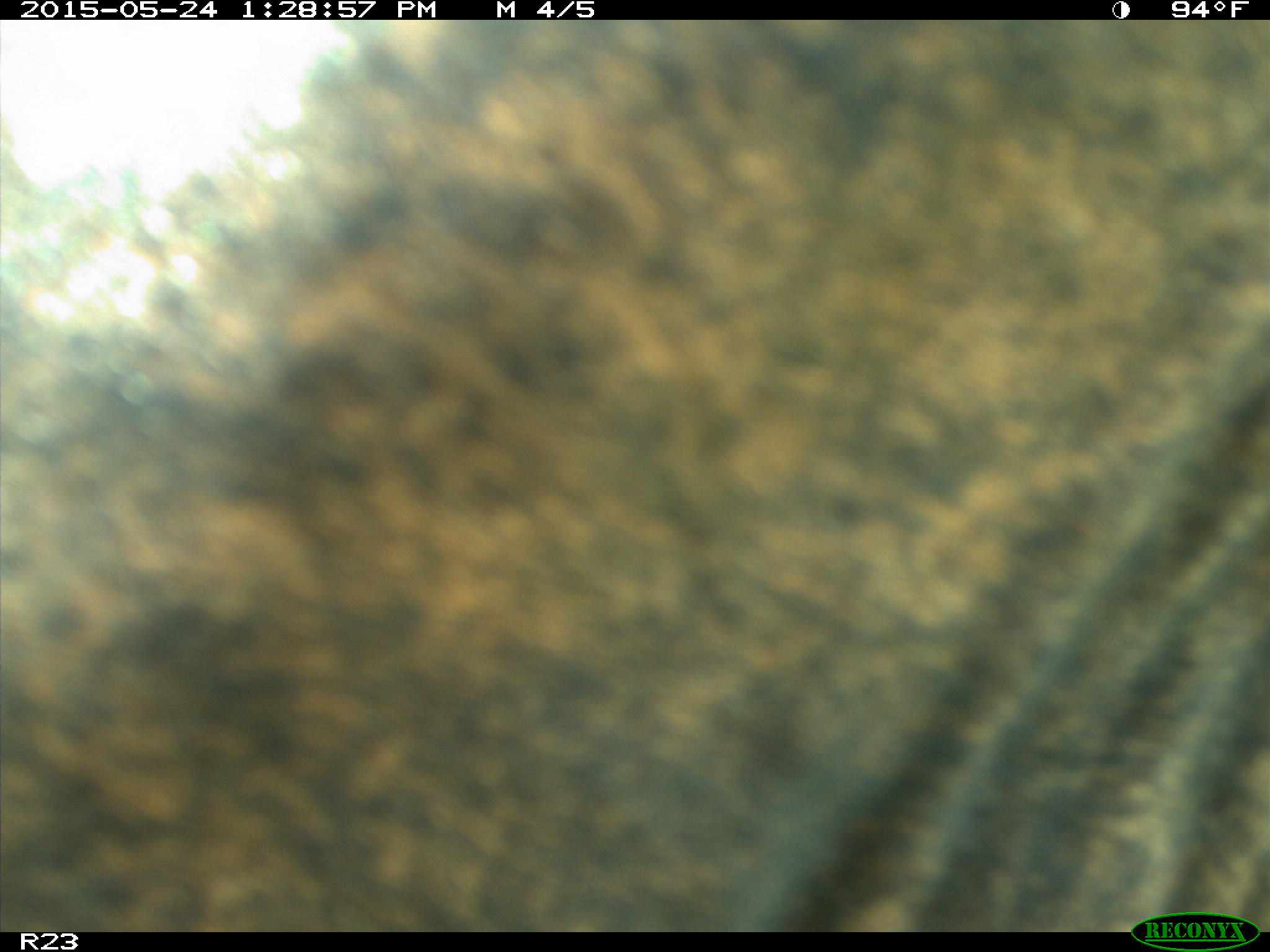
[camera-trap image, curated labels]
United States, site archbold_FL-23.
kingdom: Animalia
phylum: Chordata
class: Mammalia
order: Artiodactyla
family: Bovidae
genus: Bos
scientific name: Bos taurus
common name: domestic cow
Bos taurus (domestic cow).